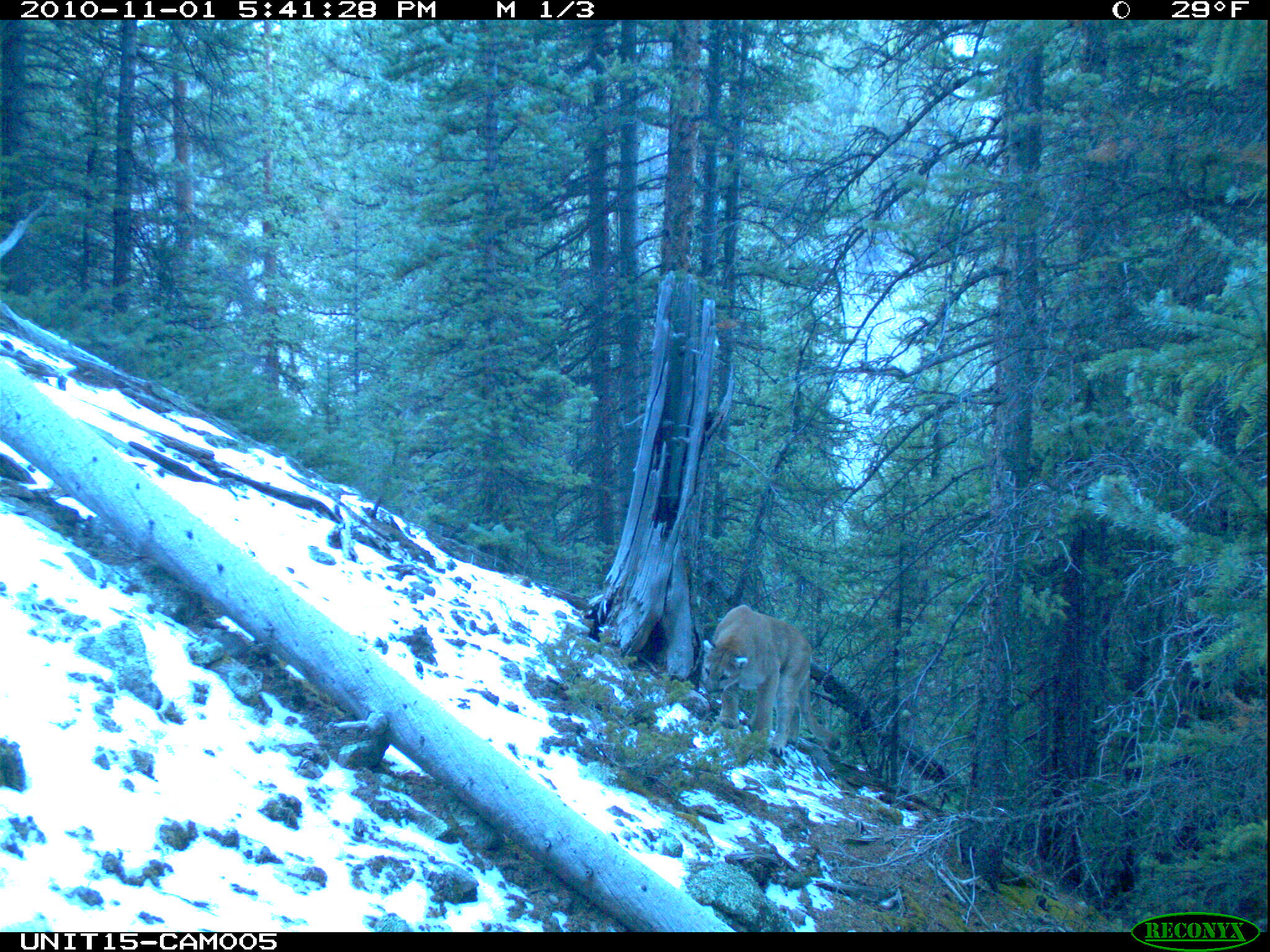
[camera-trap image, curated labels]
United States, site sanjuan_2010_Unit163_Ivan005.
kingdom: Animalia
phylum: Chordata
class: Mammalia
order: Carnivora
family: Felidae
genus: Puma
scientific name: Puma concolor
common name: mountain lion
Puma concolor (mountain lion).